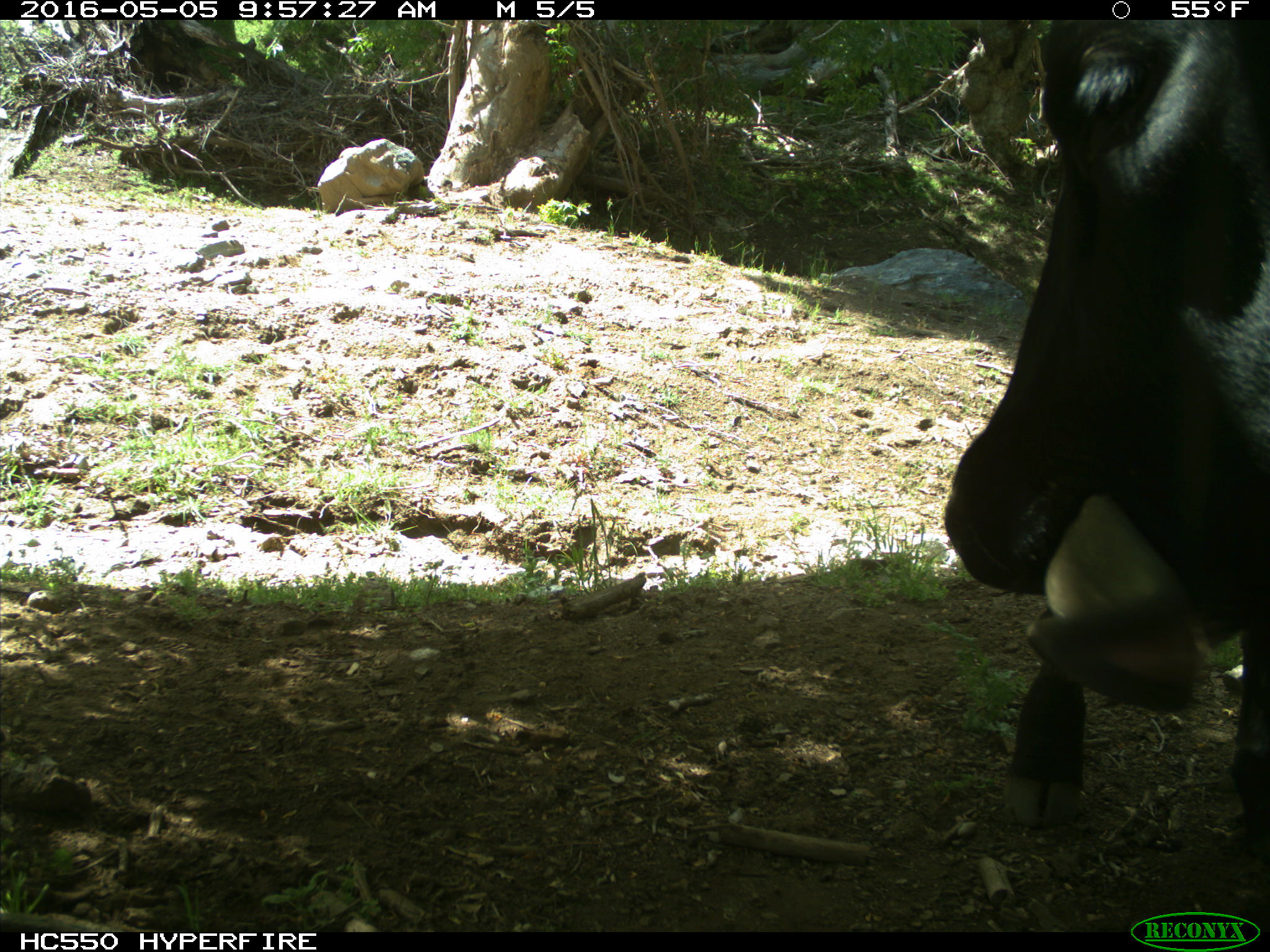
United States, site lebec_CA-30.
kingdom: Animalia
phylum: Chordata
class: Mammalia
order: Artiodactyla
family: Bovidae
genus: Bos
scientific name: Bos taurus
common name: domestic cow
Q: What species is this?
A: Bos taurus (domestic cow).